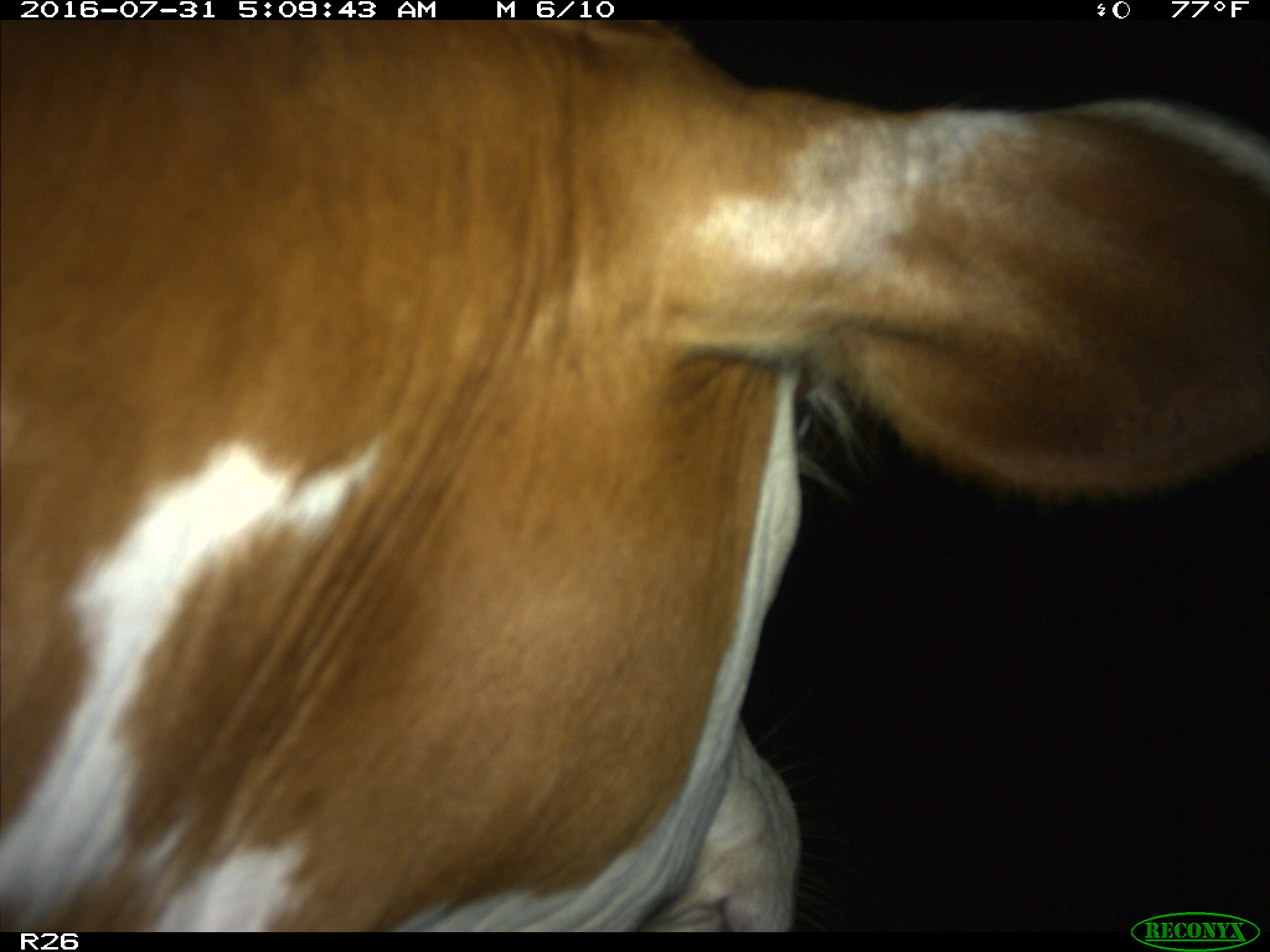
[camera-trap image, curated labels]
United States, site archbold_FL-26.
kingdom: Animalia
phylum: Chordata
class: Mammalia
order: Artiodactyla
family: Bovidae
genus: Bos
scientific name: Bos taurus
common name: domestic cow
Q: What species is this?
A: Bos taurus (domestic cow).